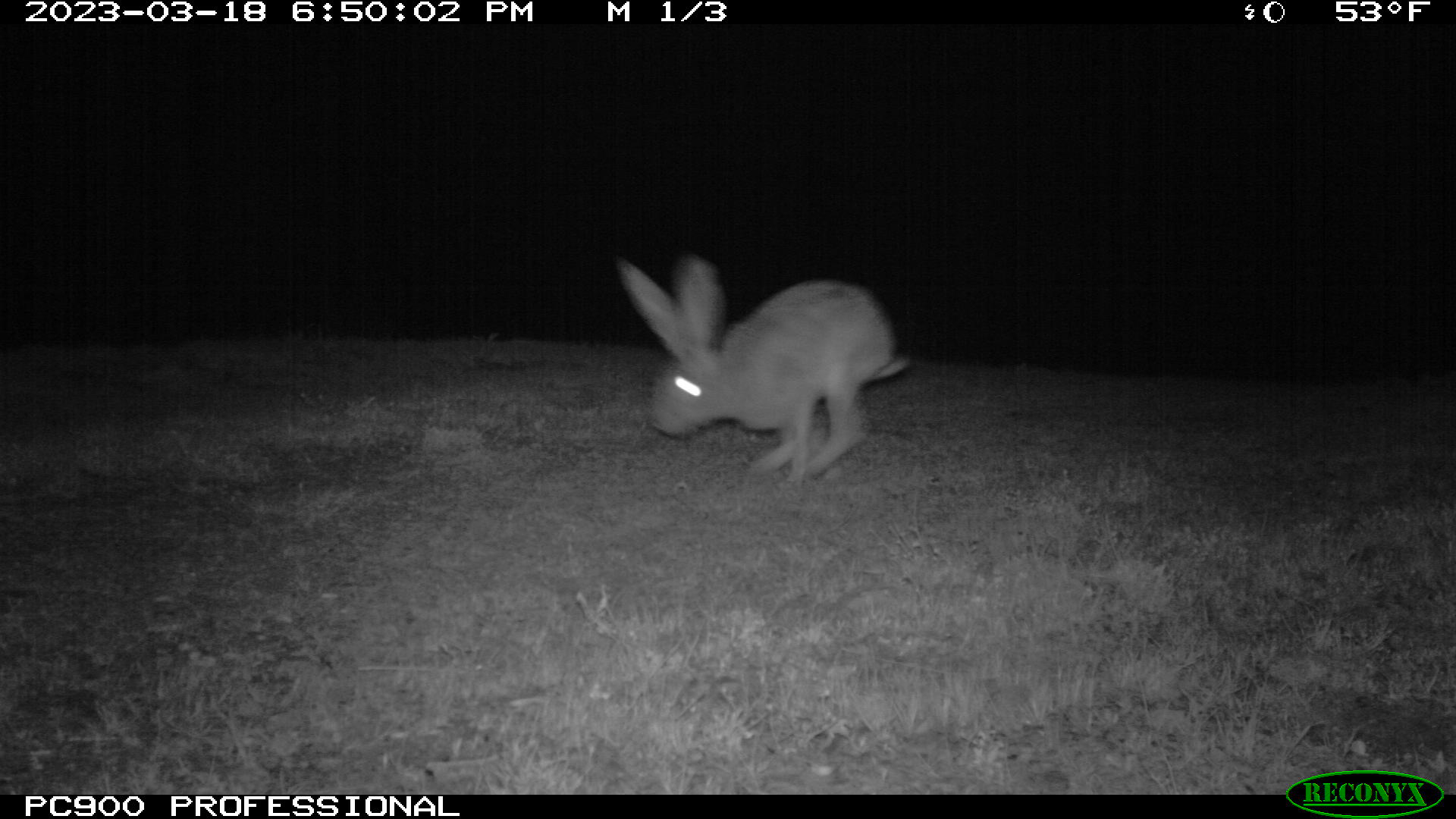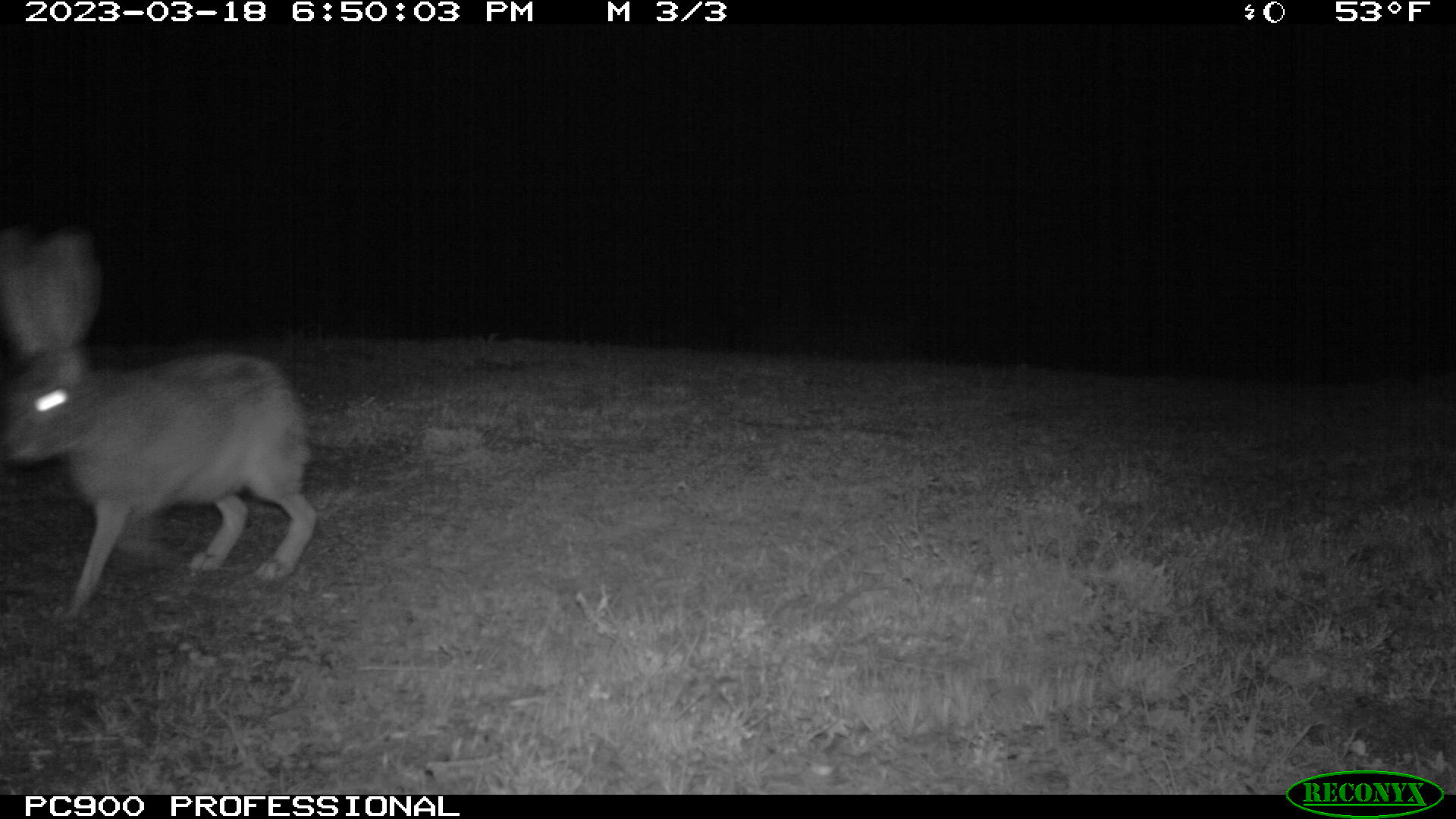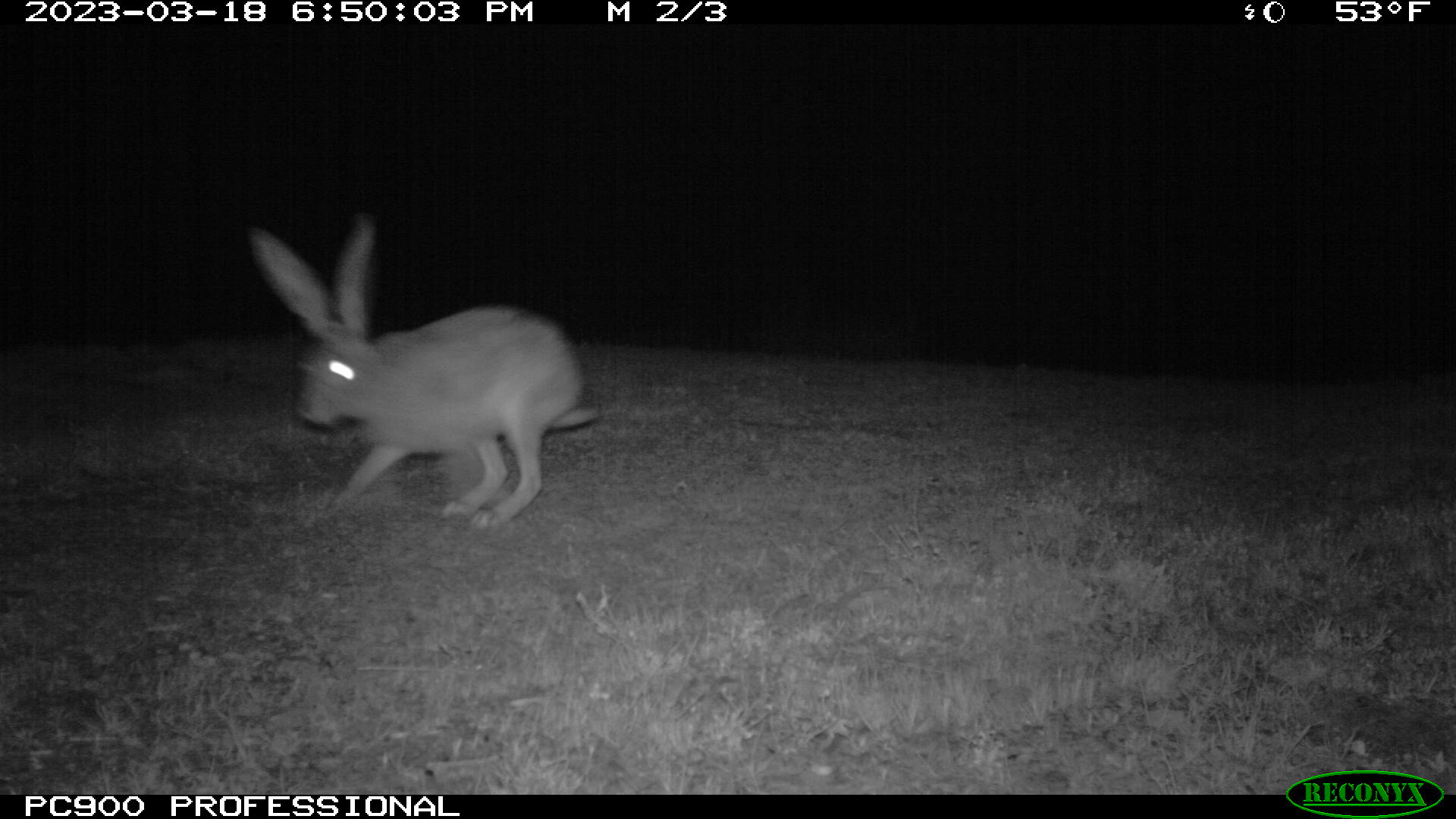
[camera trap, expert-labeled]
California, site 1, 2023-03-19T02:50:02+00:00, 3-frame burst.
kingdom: Animalia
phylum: Chordata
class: Mammalia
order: Lagomorpha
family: Leporidae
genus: Lepus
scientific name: Lepus californicus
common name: black-tailed jackrabbit